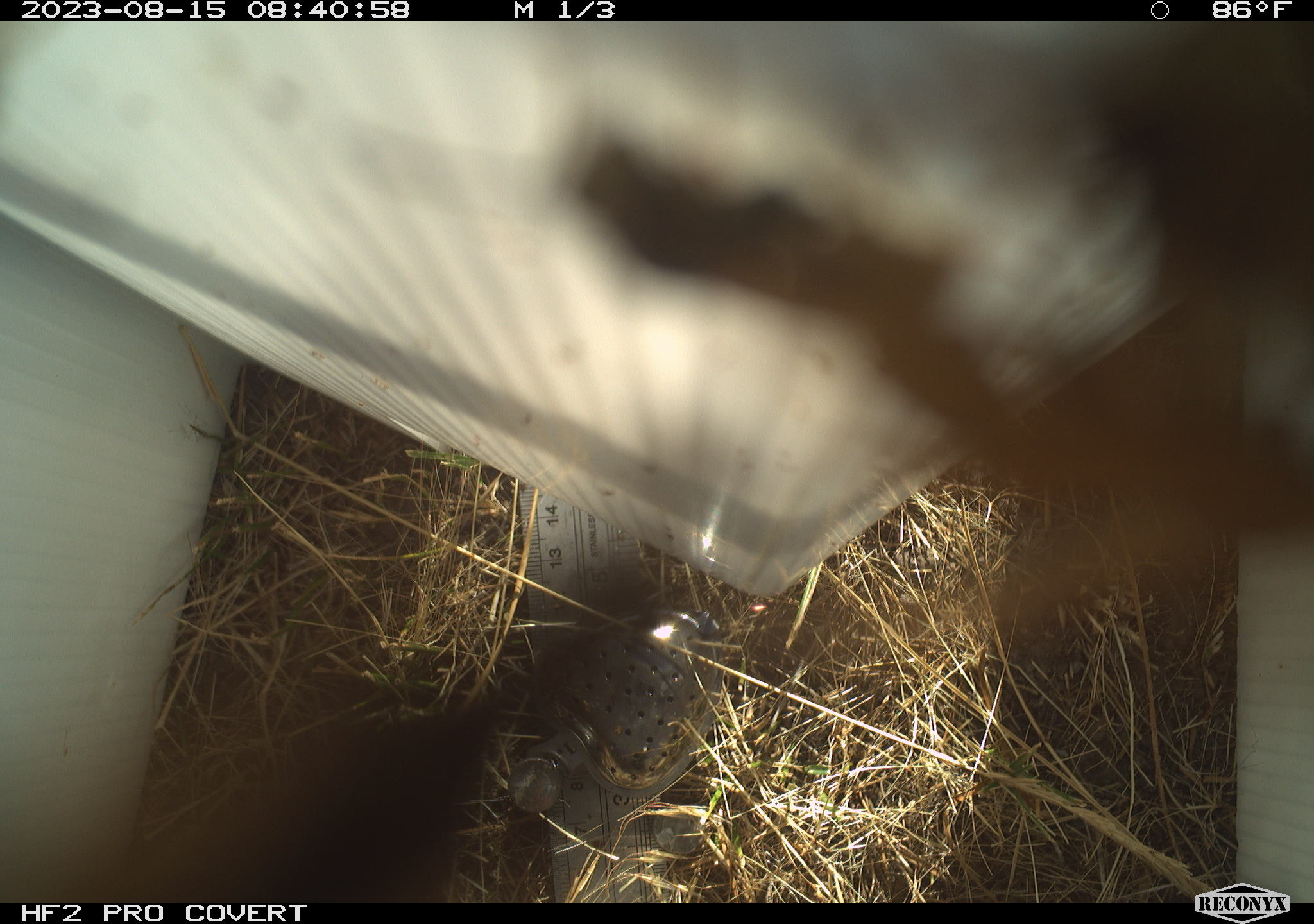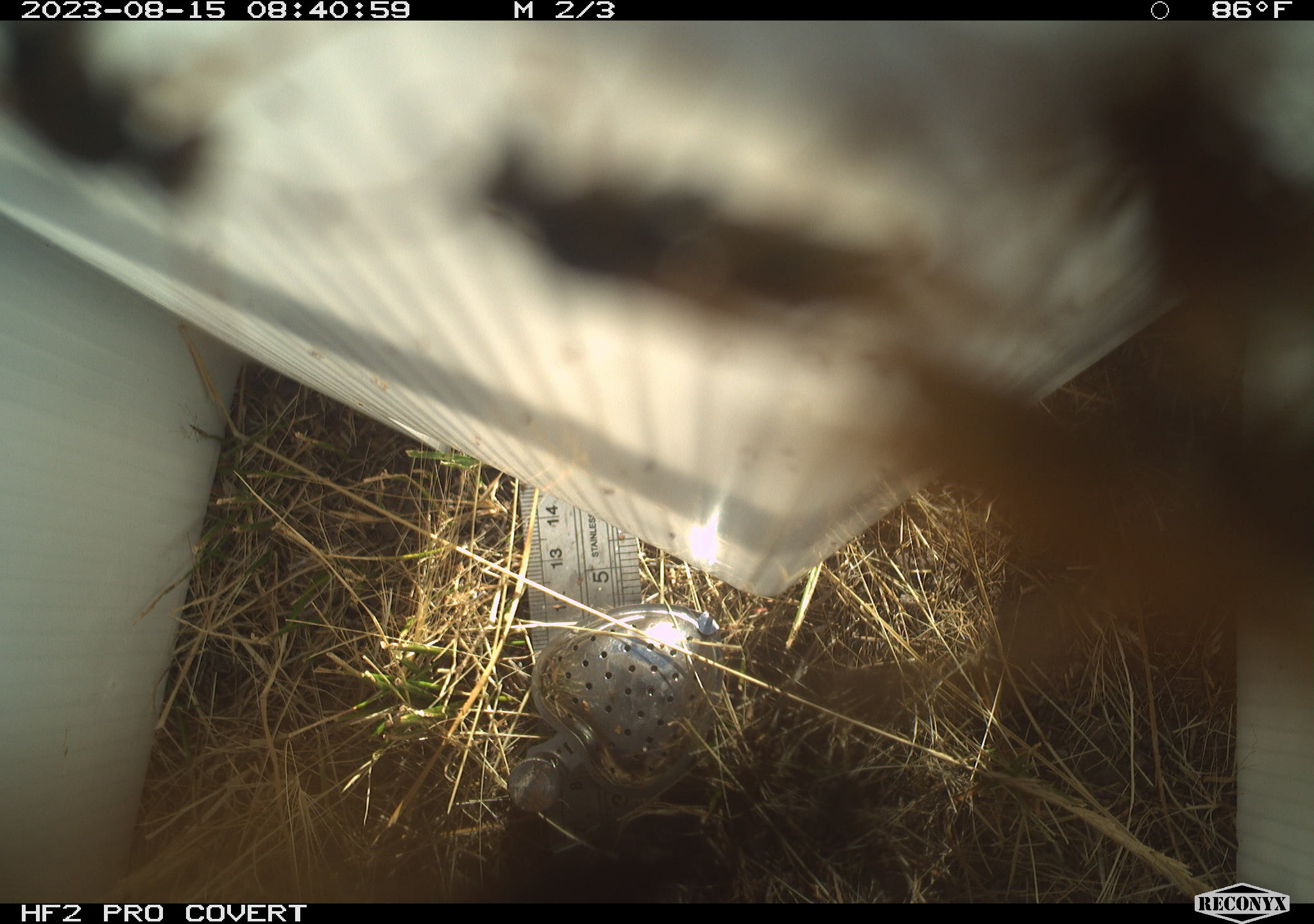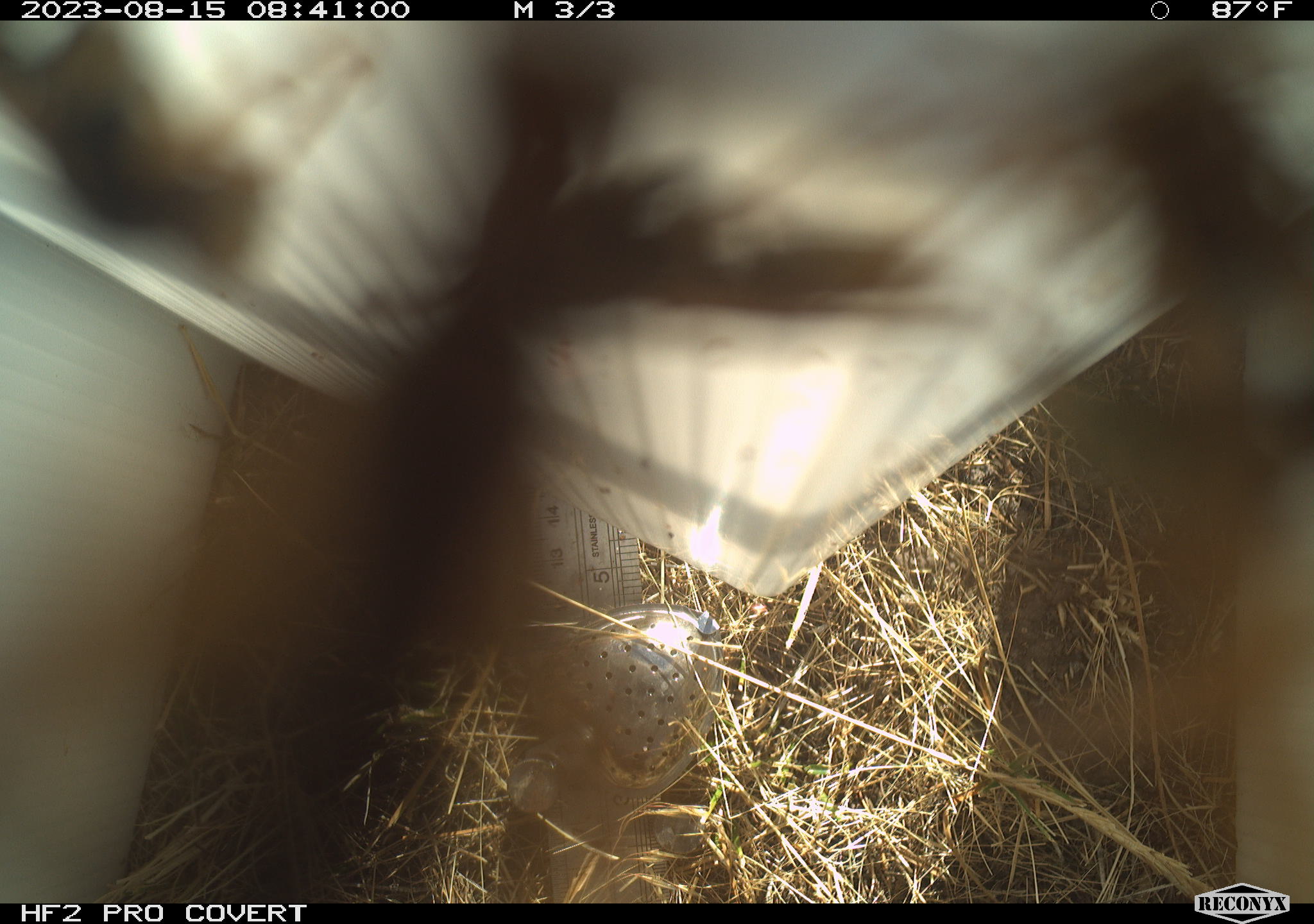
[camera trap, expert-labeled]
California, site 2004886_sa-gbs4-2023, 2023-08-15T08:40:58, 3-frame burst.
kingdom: Animalia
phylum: Arthropoda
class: Insecta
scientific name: Insecta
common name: insect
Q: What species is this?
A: Insect (Insecta).